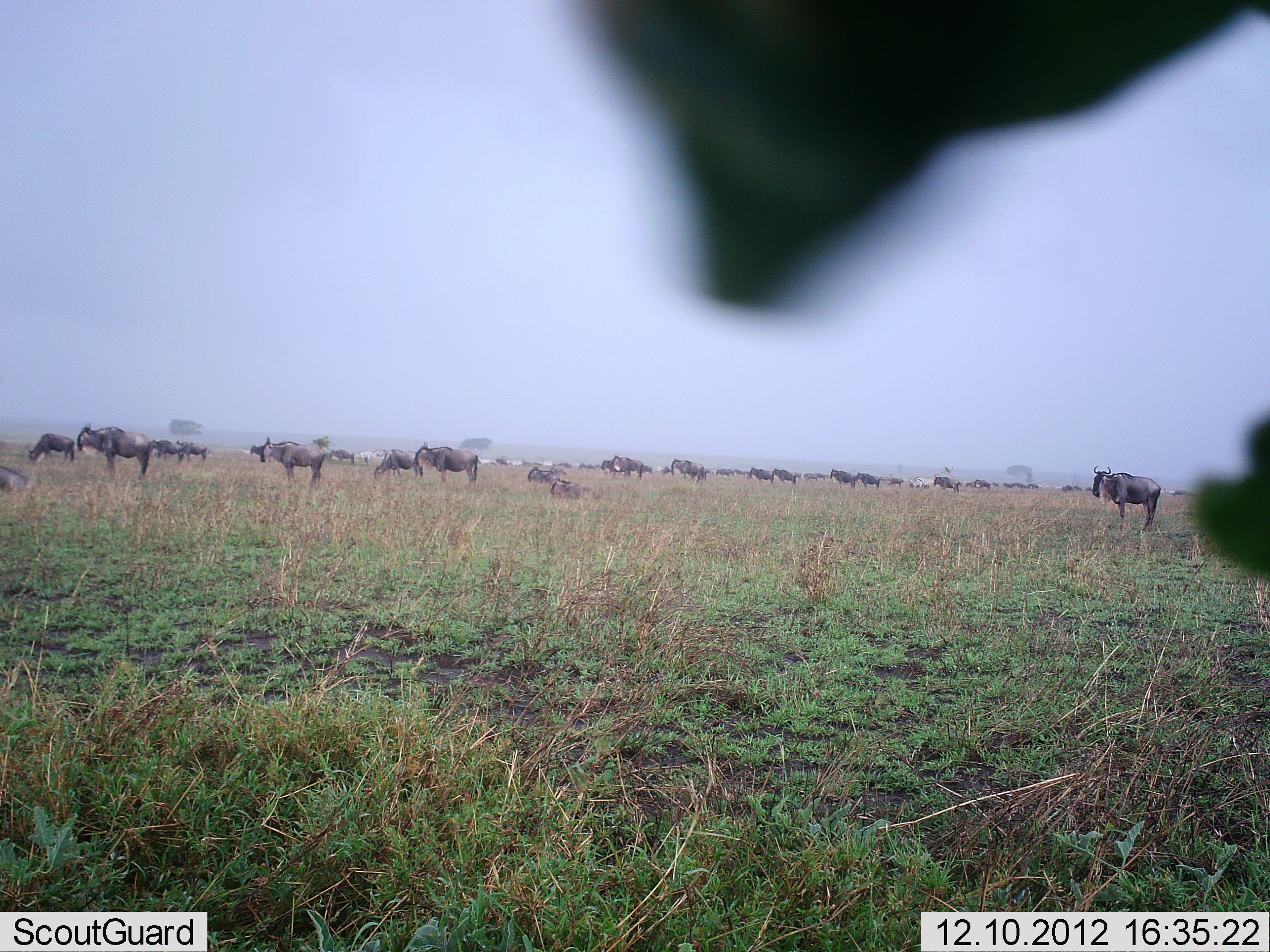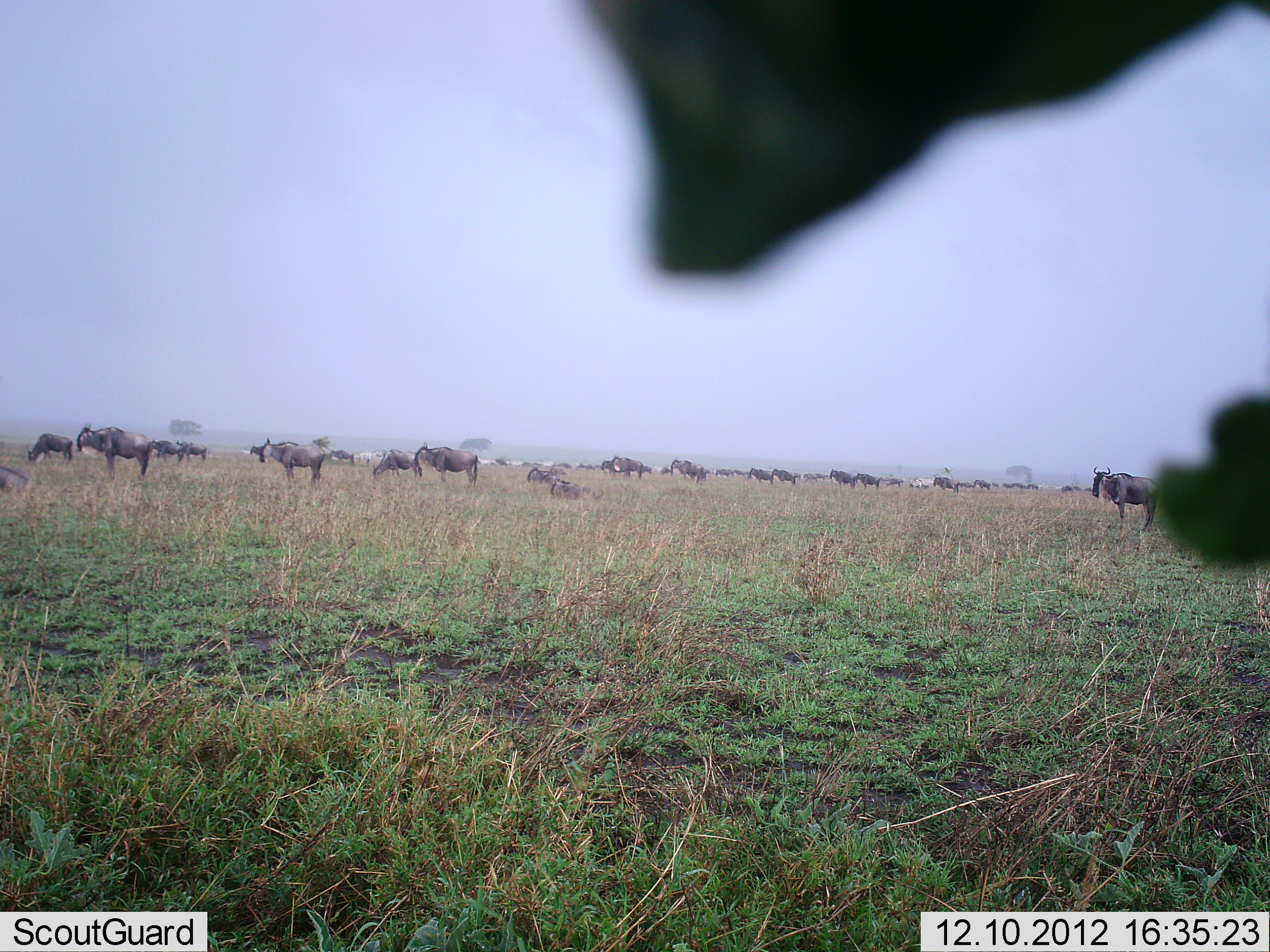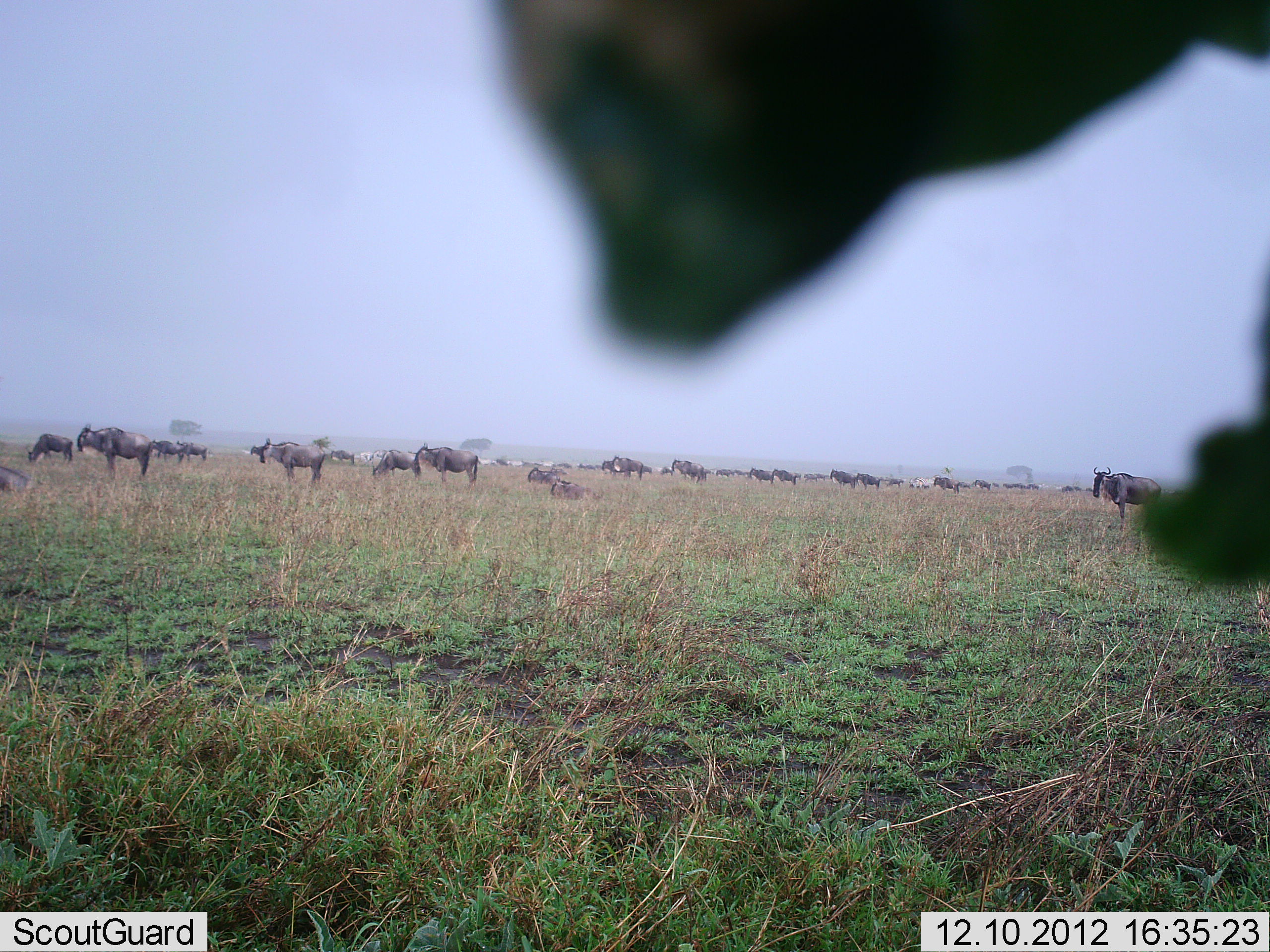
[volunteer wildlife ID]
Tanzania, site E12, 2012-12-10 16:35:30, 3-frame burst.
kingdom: Animalia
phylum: Chordata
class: Mammalia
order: Artiodactyla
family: Bovidae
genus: Connochaetes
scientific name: Connochaetes taurinus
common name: blue wildebeest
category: wildebeest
Wildebeest (blue wildebeest) (Connochaetes taurinus), count 11-50. Behavior (volunteer vote fractions): standing 100%, resting 46%, moving 8%, interacting 0%. Young present (vote fraction): 0%. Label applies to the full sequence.